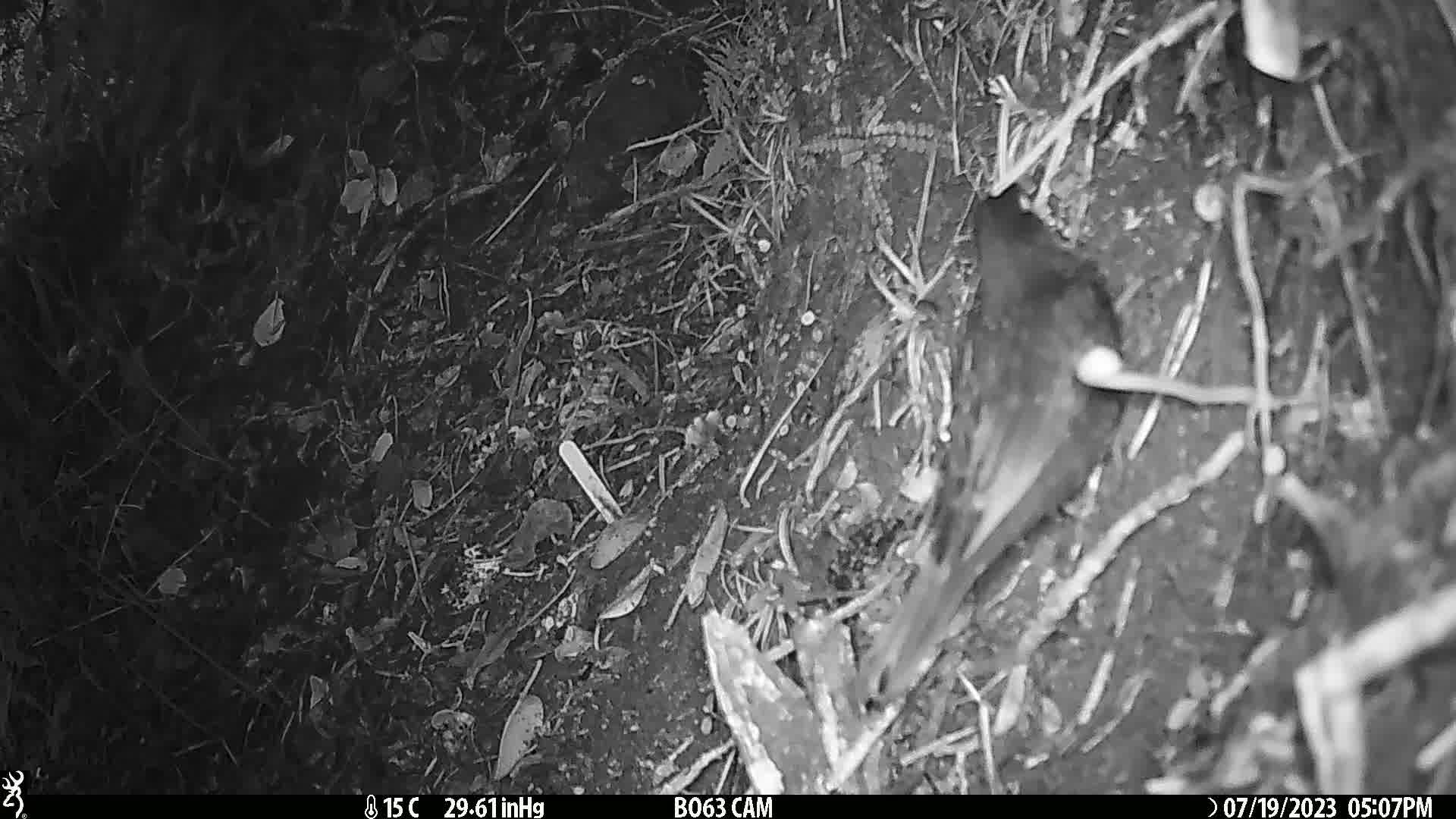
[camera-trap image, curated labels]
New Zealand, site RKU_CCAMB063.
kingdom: Animalia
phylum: Chordata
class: Aves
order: Passeriformes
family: Turdidae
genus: Turdus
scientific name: Turdus merula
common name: eurasian blackbird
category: blackbird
Blackbird (eurasian blackbird) (Turdus merula).